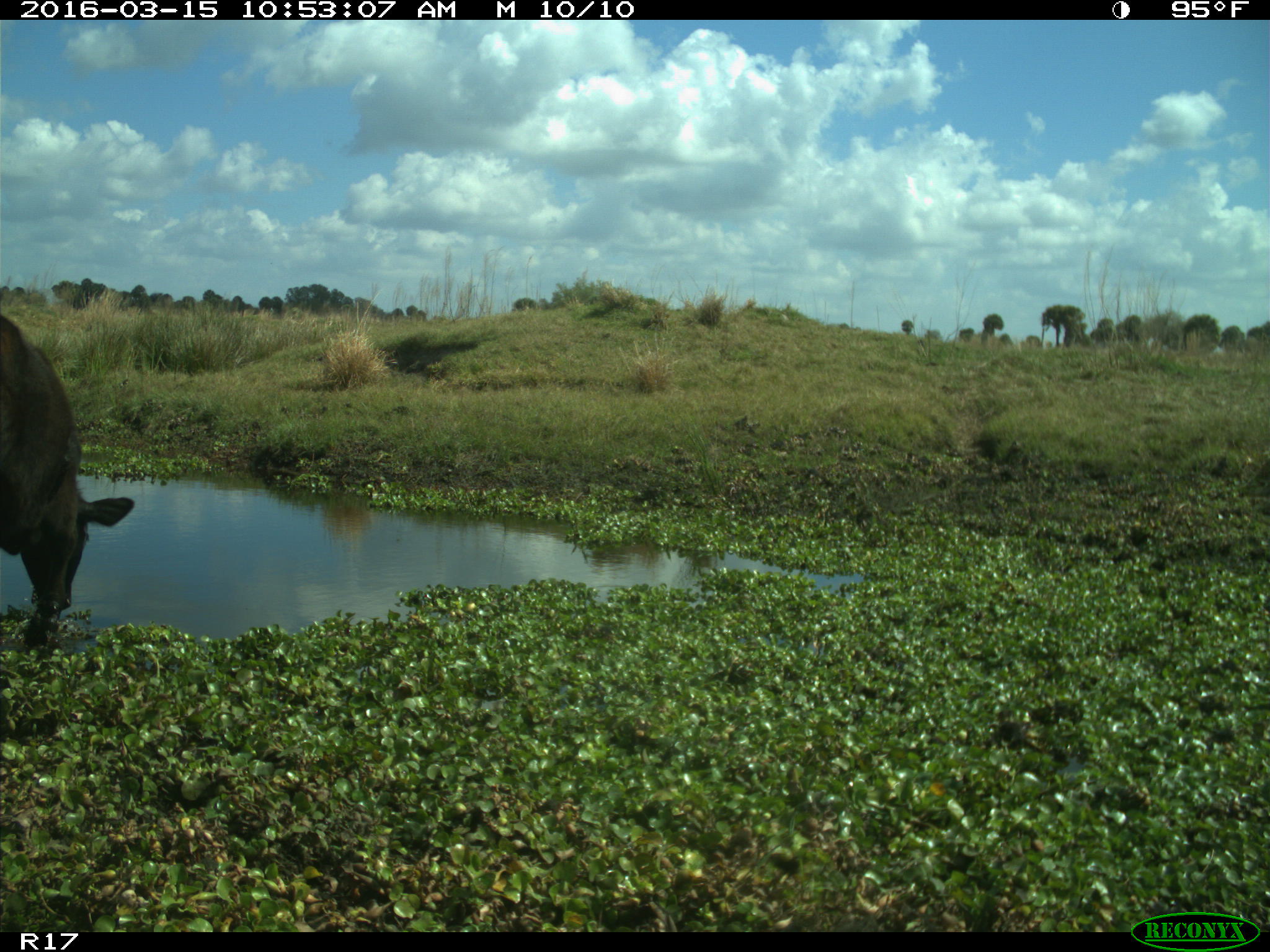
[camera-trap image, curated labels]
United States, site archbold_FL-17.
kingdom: Animalia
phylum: Chordata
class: Mammalia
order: Artiodactyla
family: Bovidae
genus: Bos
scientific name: Bos taurus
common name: domestic cow